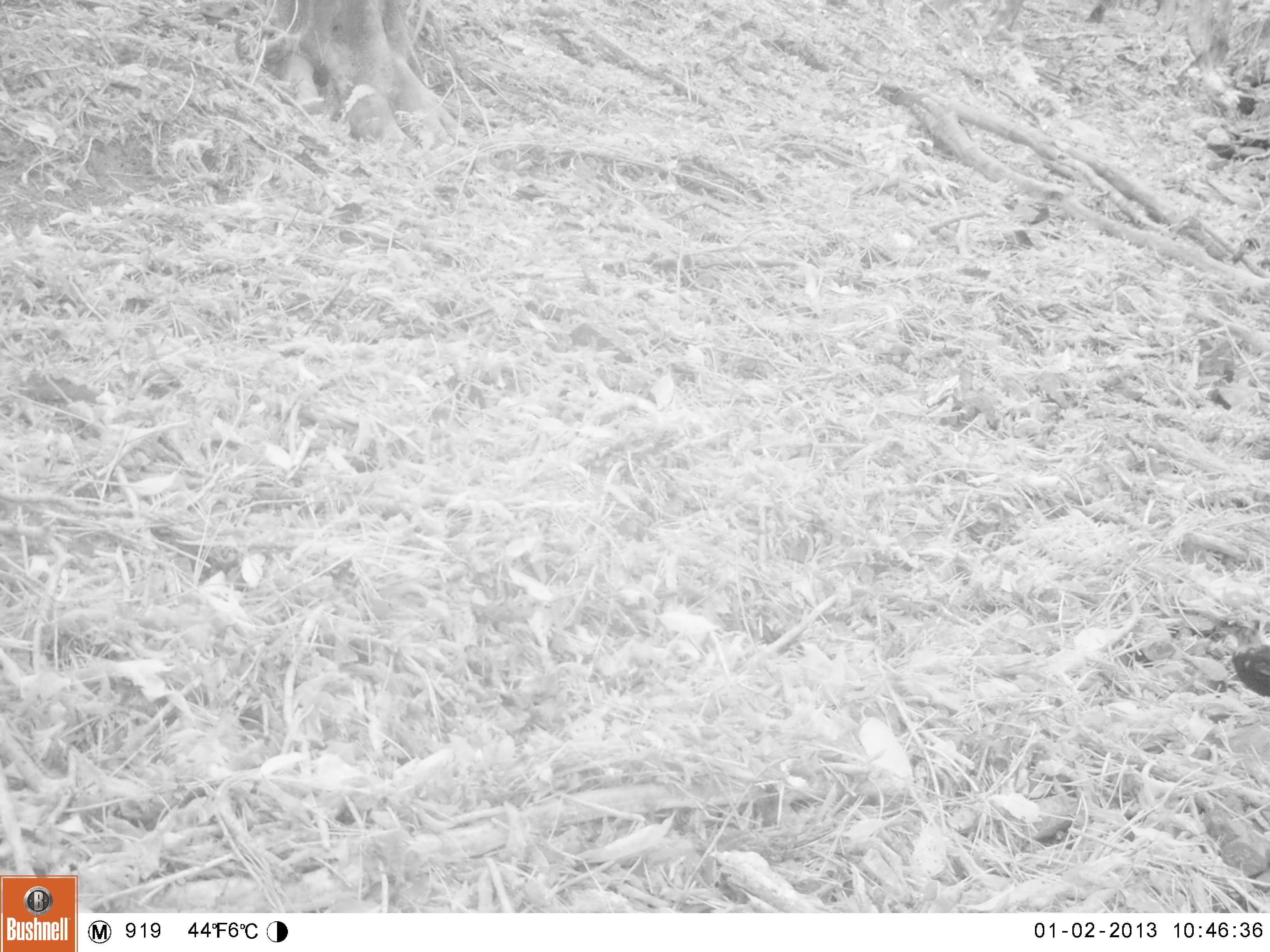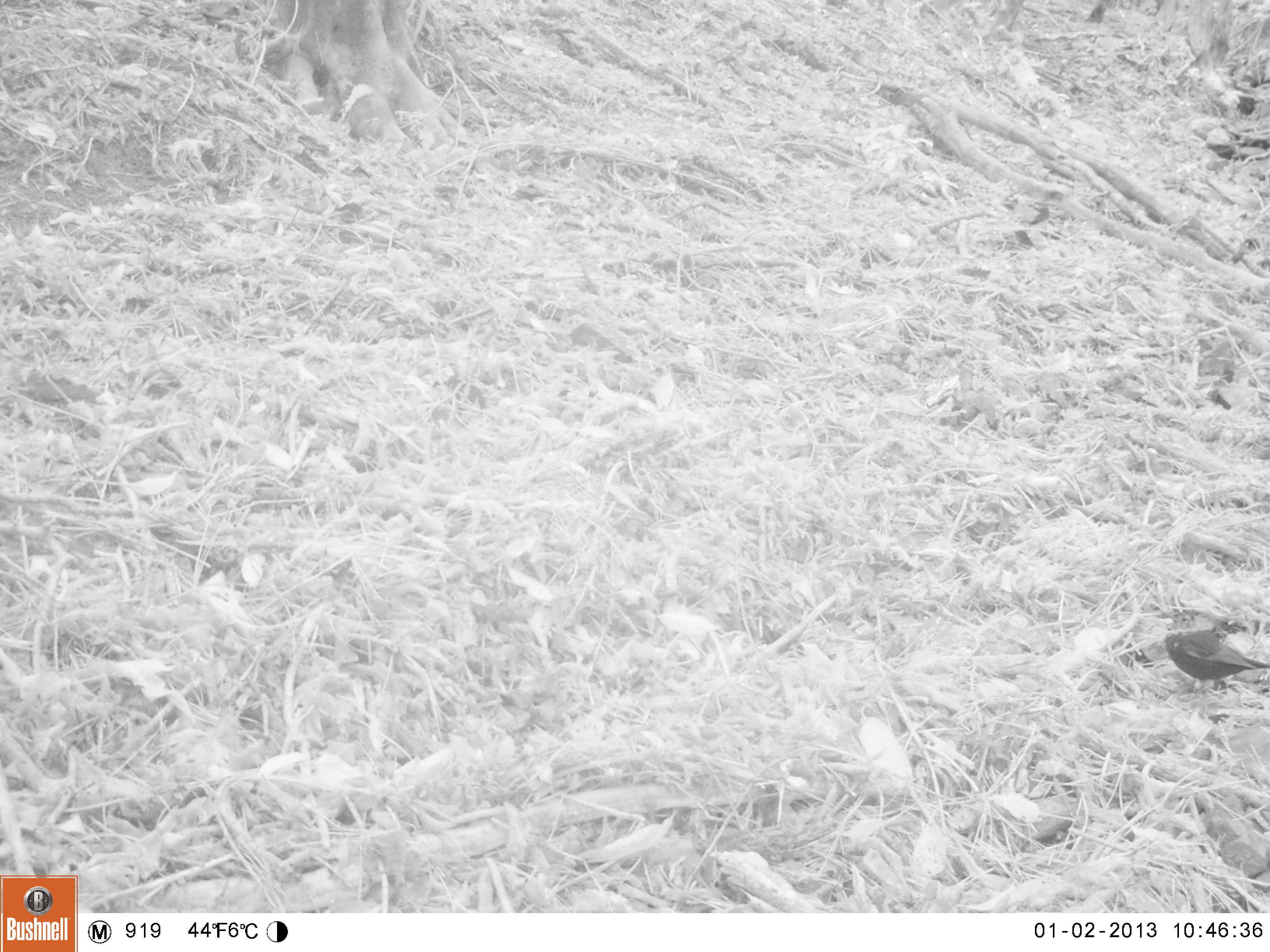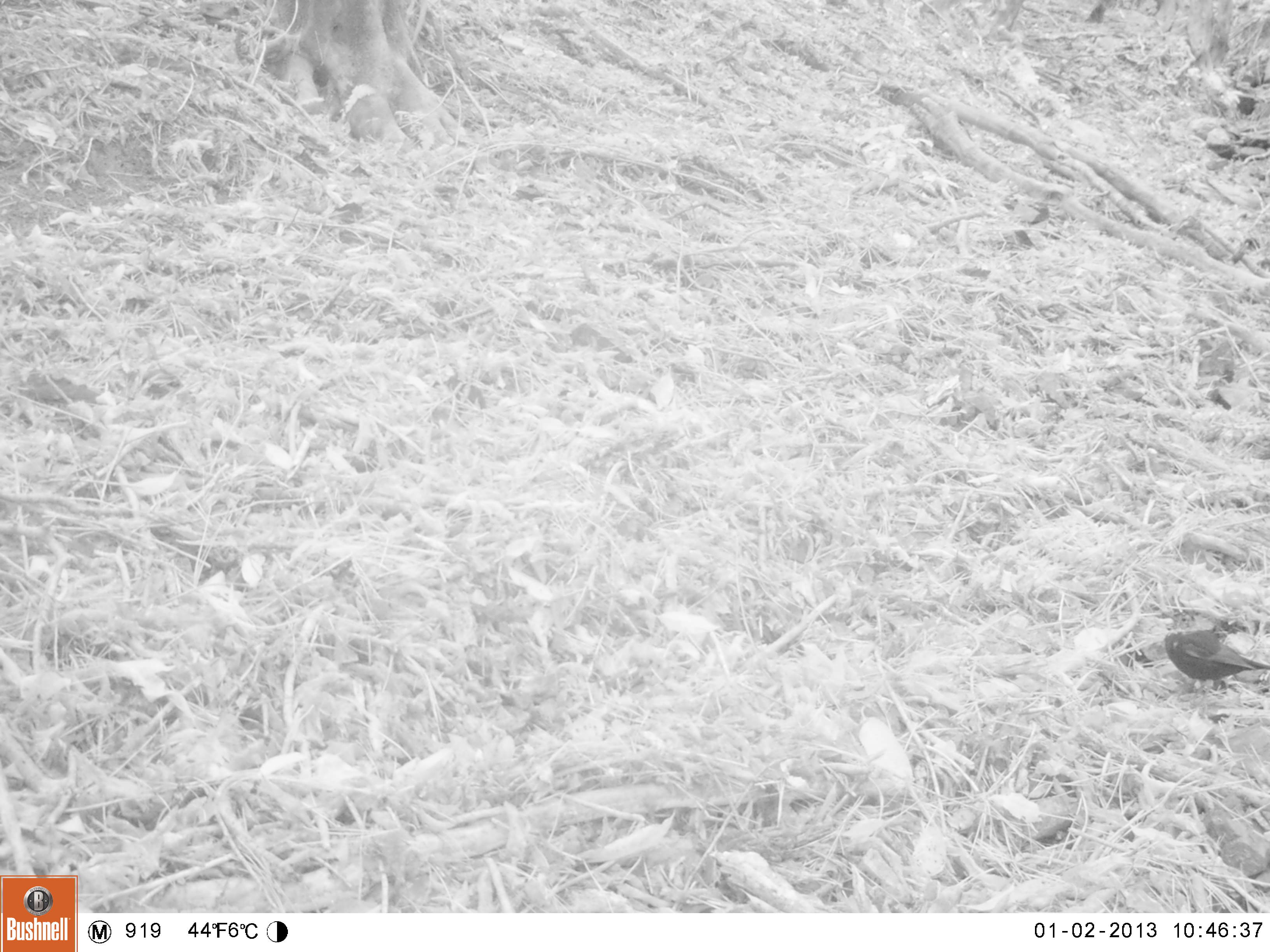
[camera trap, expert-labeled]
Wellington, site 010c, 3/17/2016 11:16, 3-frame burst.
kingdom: Animalia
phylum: Chordata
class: Aves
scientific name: Aves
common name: bird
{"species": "bird (Aves)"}